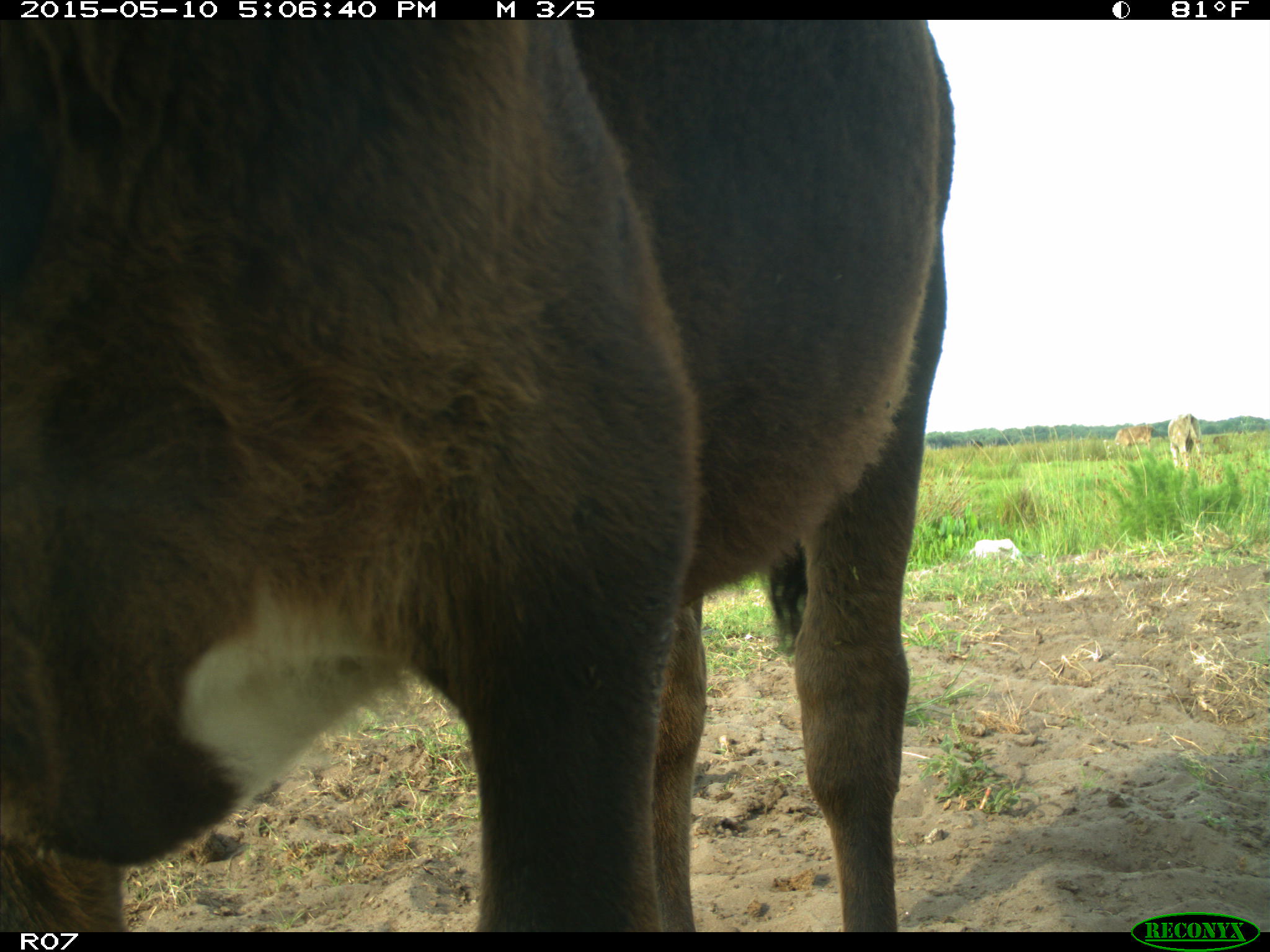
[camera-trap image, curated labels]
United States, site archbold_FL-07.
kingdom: Animalia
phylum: Chordata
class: Mammalia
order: Artiodactyla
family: Bovidae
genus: Bos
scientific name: Bos taurus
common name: domestic cow